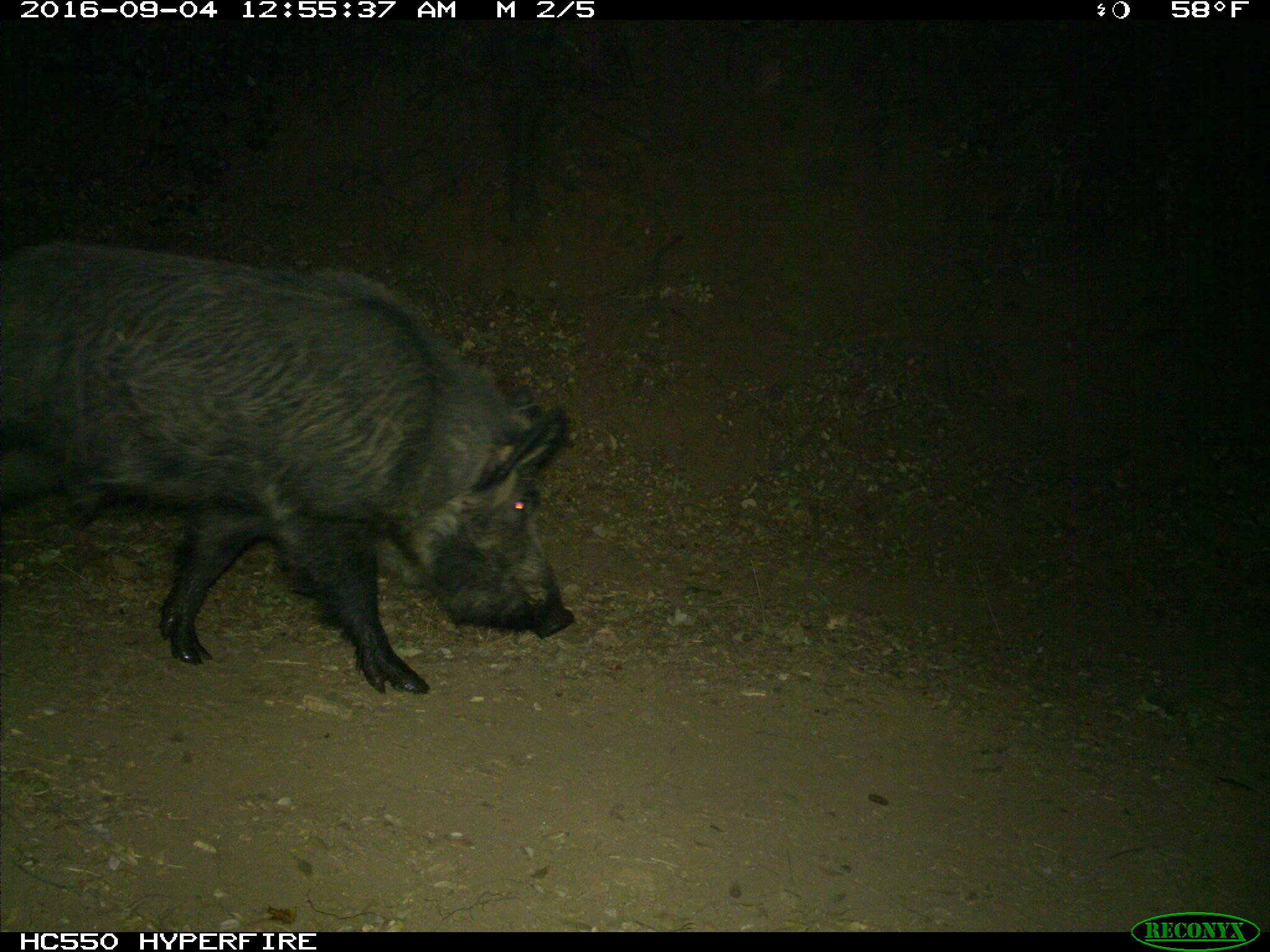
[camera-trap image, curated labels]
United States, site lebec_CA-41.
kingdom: Animalia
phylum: Chordata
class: Mammalia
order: Artiodactyla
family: Suidae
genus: Sus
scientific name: Sus scrofa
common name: wild boar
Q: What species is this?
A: Sus scrofa (wild boar).